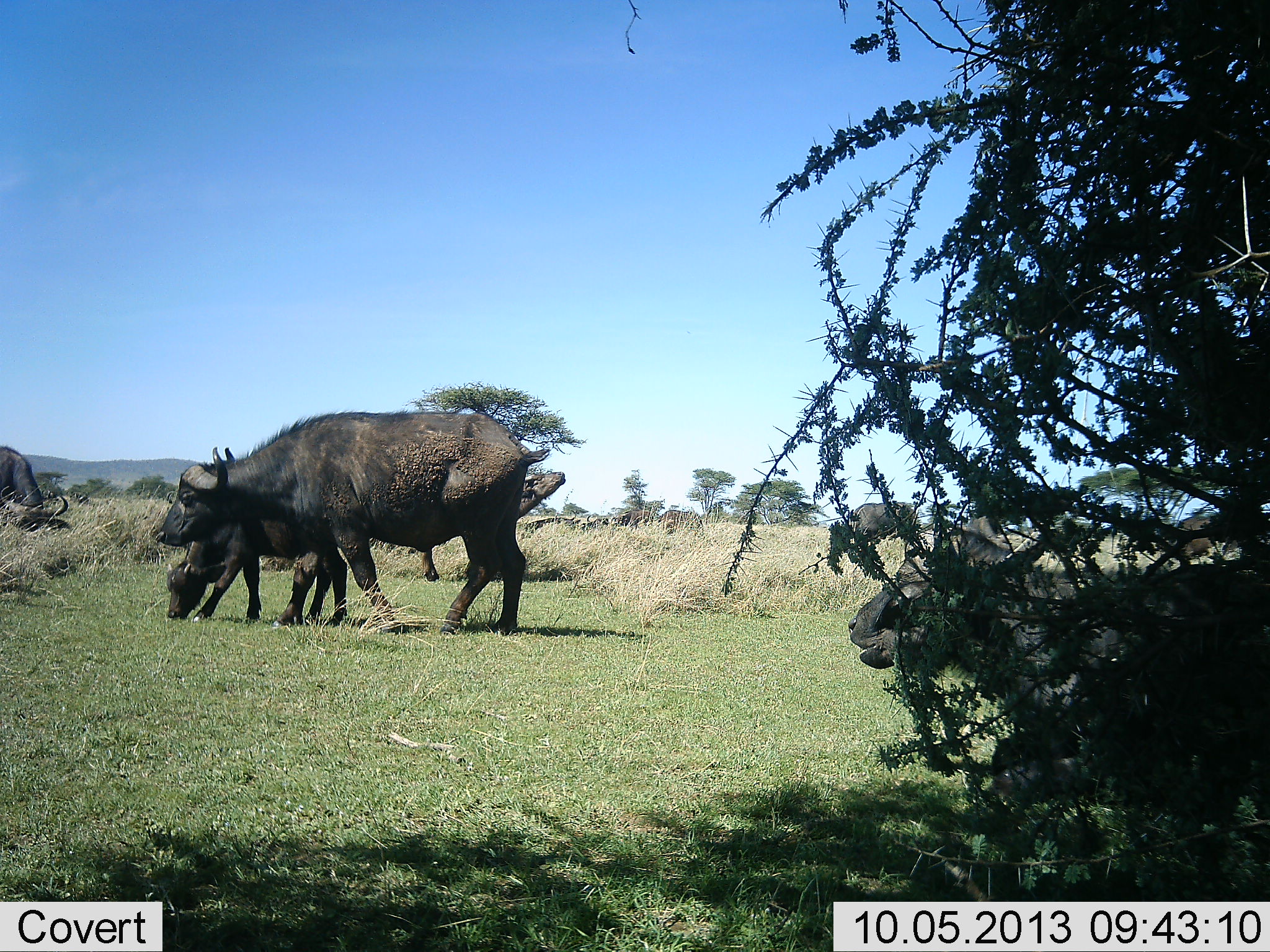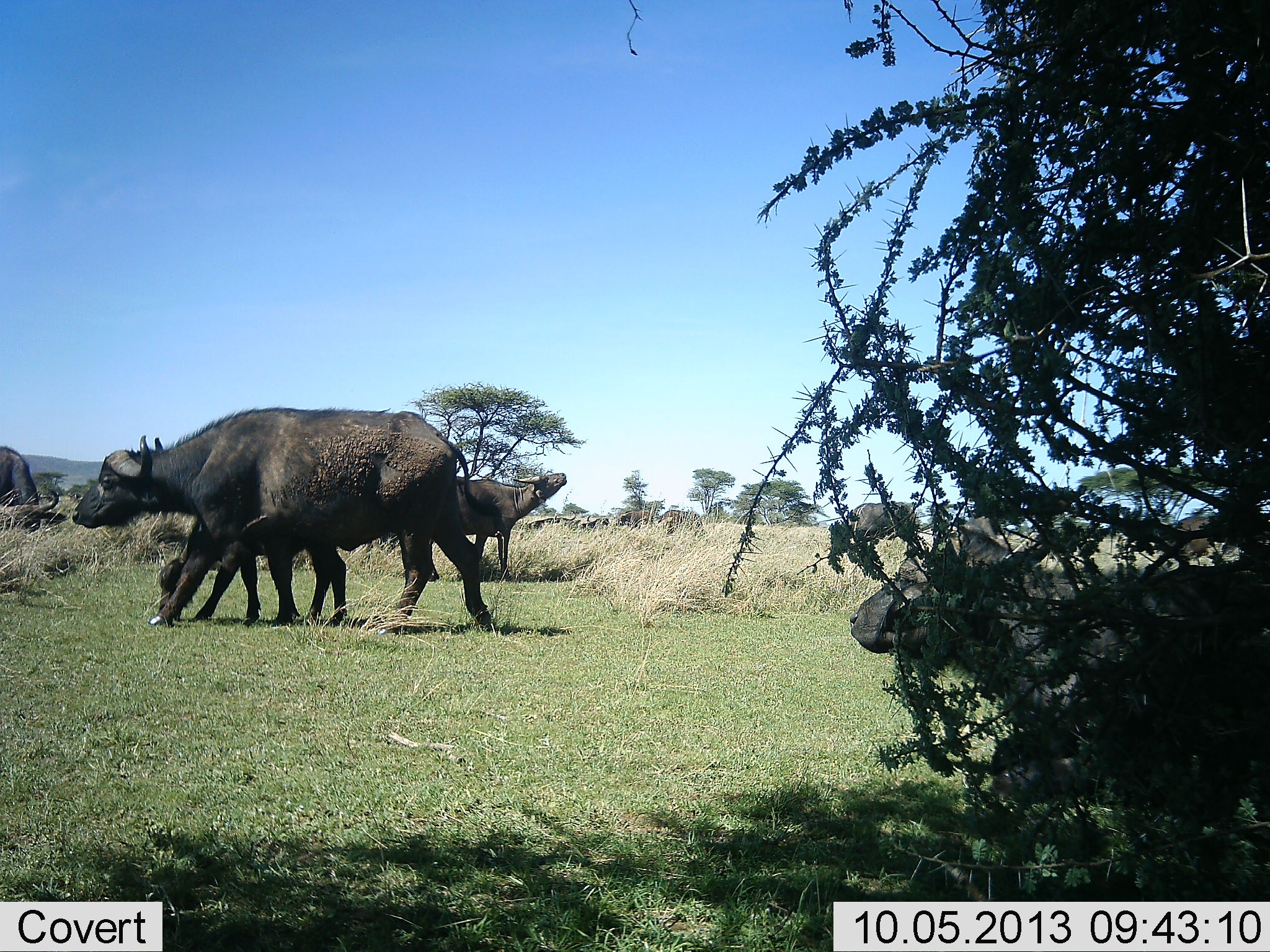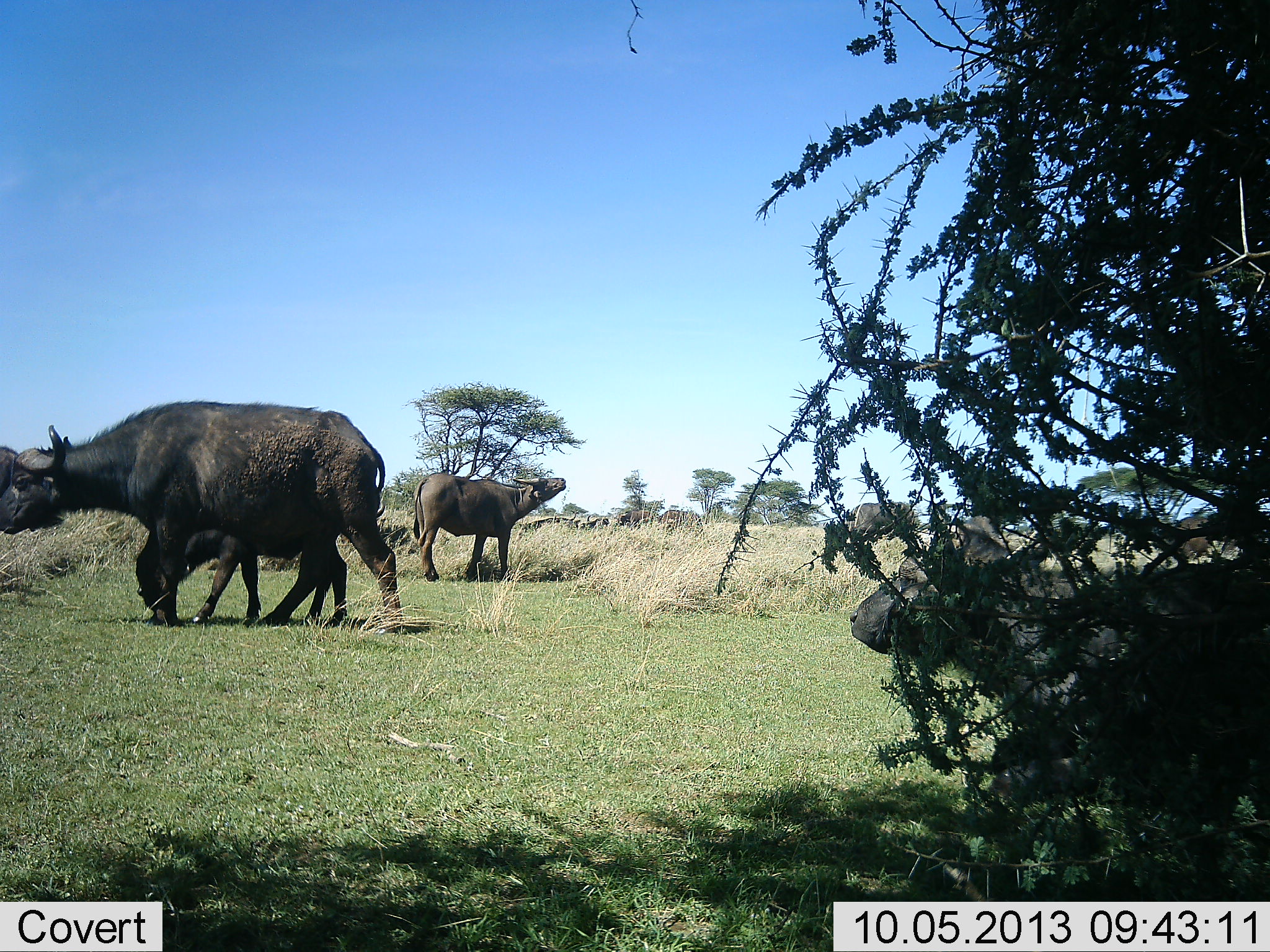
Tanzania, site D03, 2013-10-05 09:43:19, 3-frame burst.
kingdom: Animalia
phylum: Chordata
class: Mammalia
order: Artiodactyla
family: Bovidae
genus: Syncerus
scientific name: Syncerus caffer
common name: cape buffalo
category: buffalo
Buffalo (cape buffalo) (Syncerus caffer), count 6. Behavior (volunteer vote fractions): standing 65%, resting 53%, moving 71%, interacting 0%. Young present (vote fraction): 82%. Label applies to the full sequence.